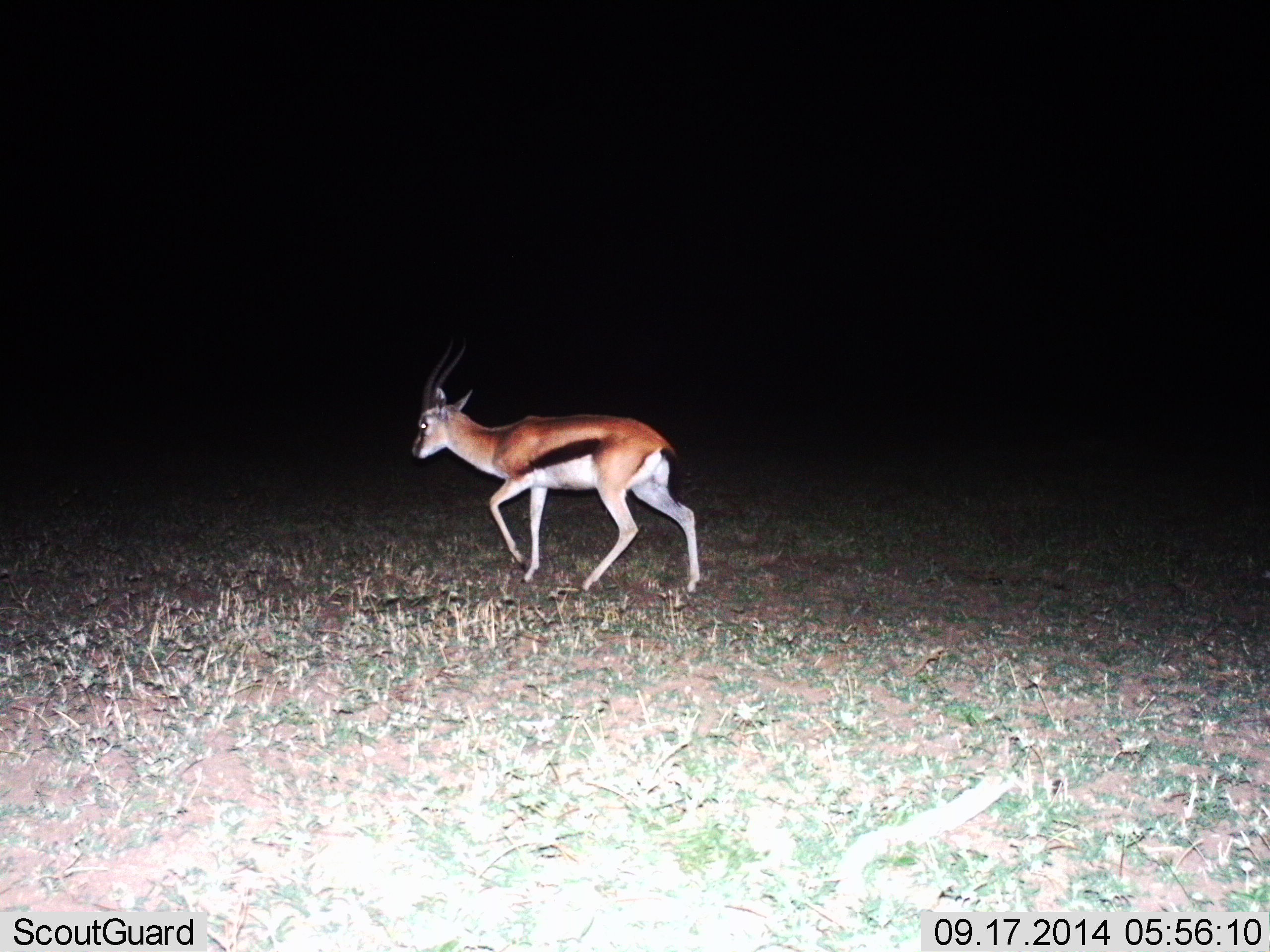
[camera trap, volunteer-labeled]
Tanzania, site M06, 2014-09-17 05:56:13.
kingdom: Animalia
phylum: Chordata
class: Mammalia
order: Artiodactyla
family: Bovidae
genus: Eudorcas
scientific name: Eudorcas thomsonii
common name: thomson's gazelle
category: gazellethomsons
Gazellethomsons (thomson's gazelle) (Eudorcas thomsonii), count 1. Behavior (volunteer vote fractions): standing 10%, resting 0%, moving 90%, interacting 0%. Young present (vote fraction): 0%. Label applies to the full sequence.